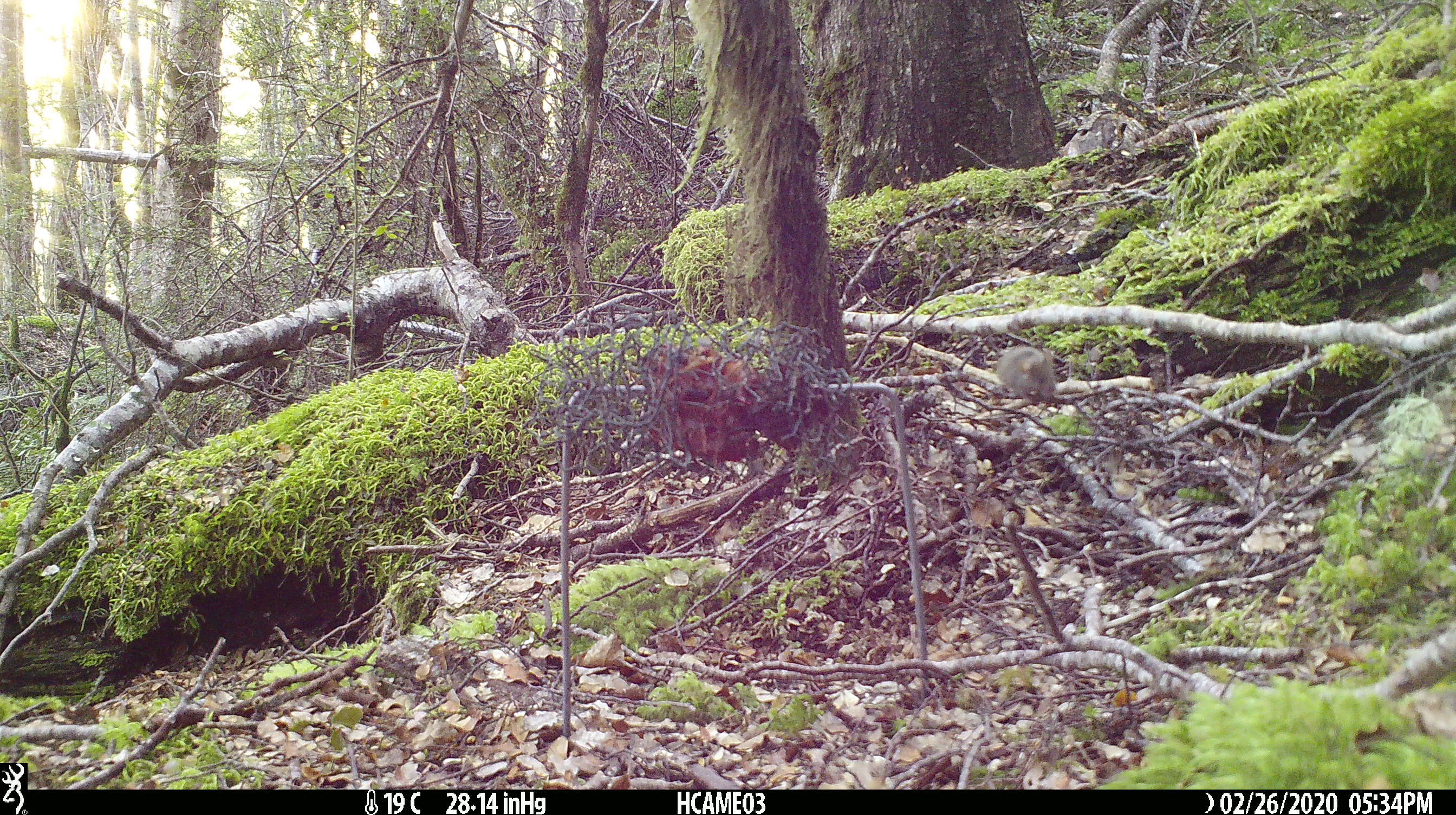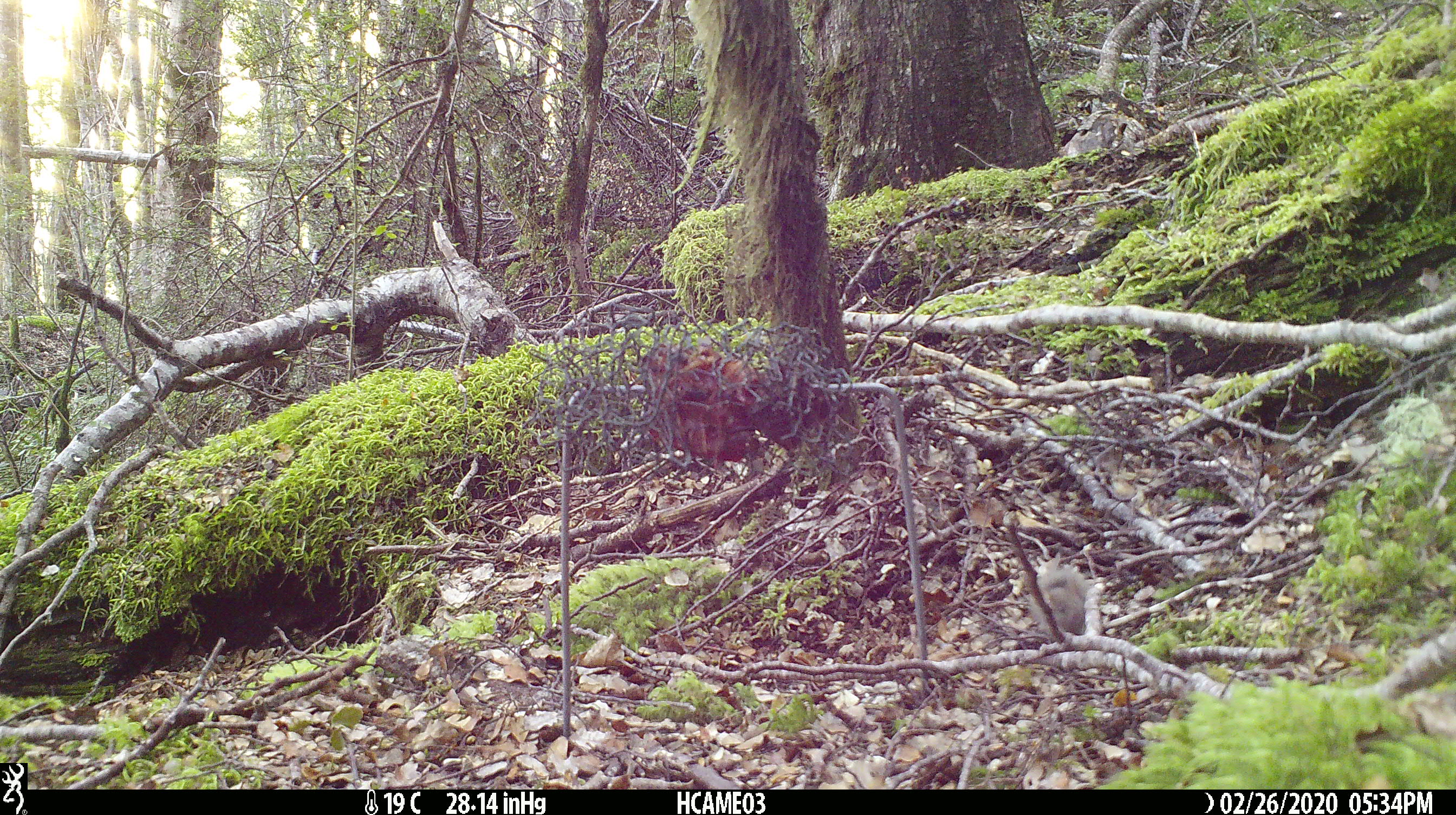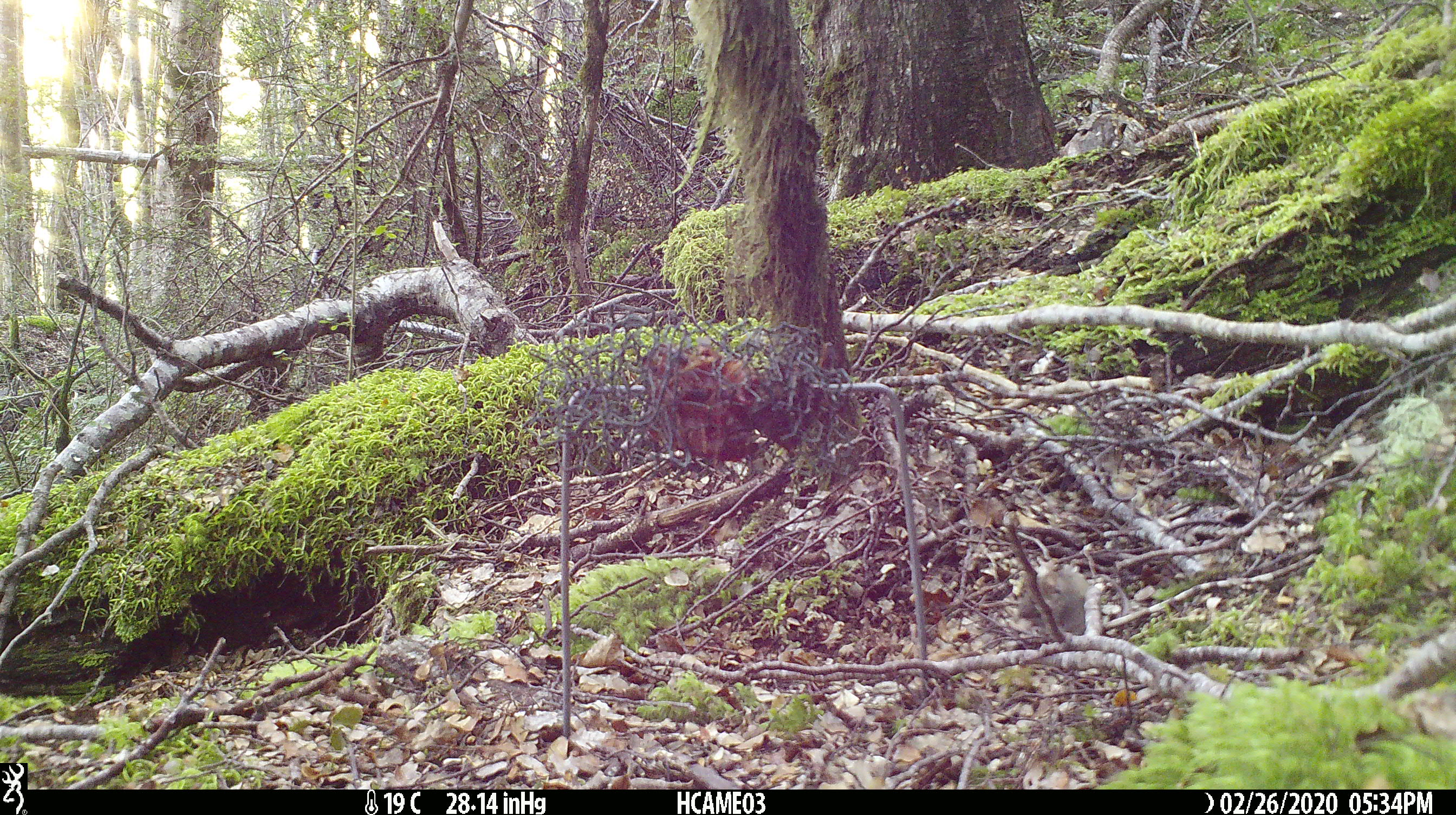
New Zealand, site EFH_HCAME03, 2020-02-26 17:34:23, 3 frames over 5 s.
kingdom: Animalia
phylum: Chordata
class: Mammalia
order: Rodentia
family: Muridae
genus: Mus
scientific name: Mus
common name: mouse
Mouse (Mus).